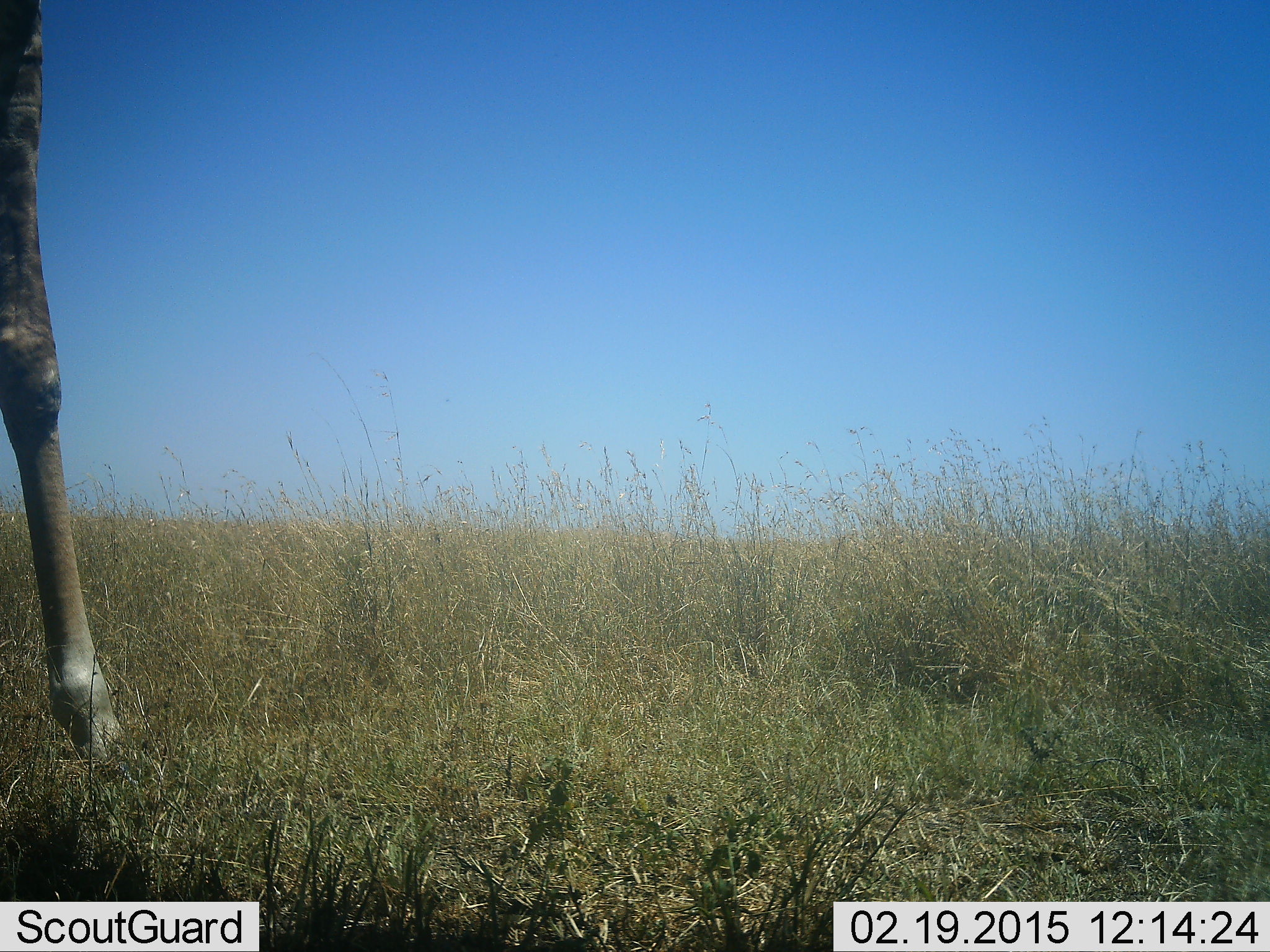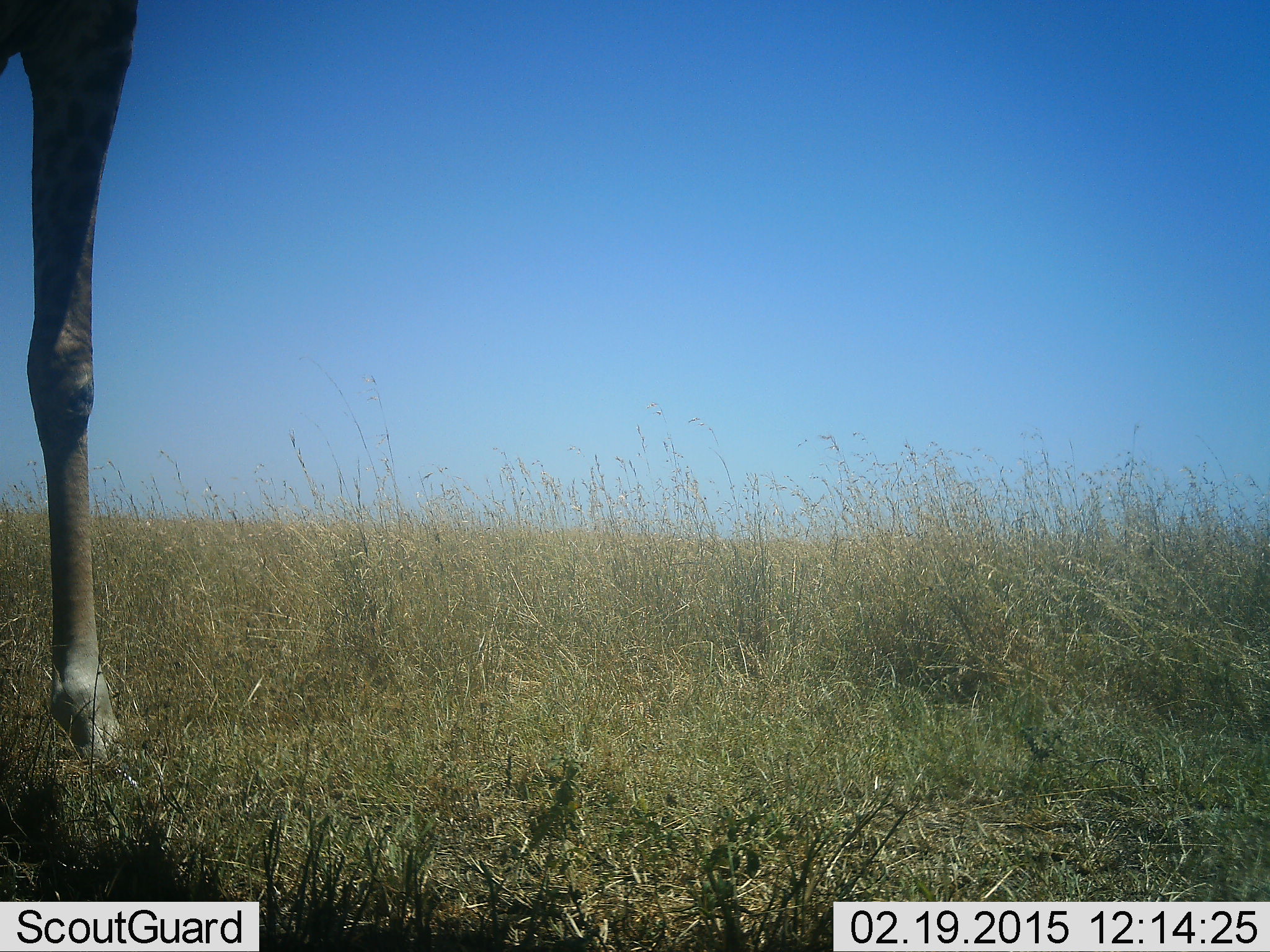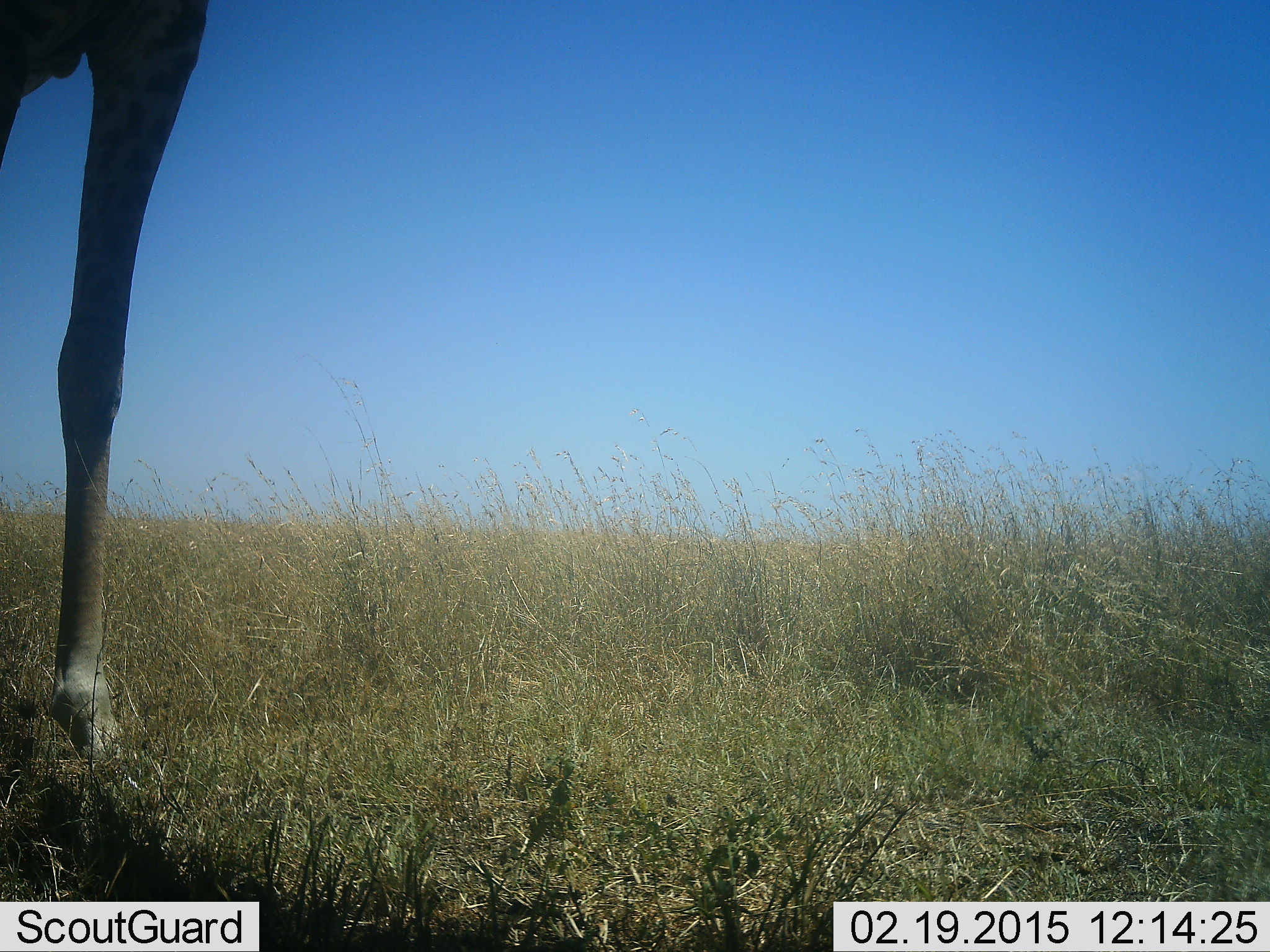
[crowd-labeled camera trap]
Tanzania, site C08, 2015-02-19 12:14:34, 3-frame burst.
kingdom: Animalia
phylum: Chordata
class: Mammalia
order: Artiodactyla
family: Giraffidae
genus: Giraffa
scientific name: Giraffa camelopardalis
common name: giraffe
Giraffe (Giraffa camelopardalis), count 1. Behavior (volunteer vote fractions): standing 70%, resting 0%, moving 30%, interacting 0%. Young present (vote fraction): 0%. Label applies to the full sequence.